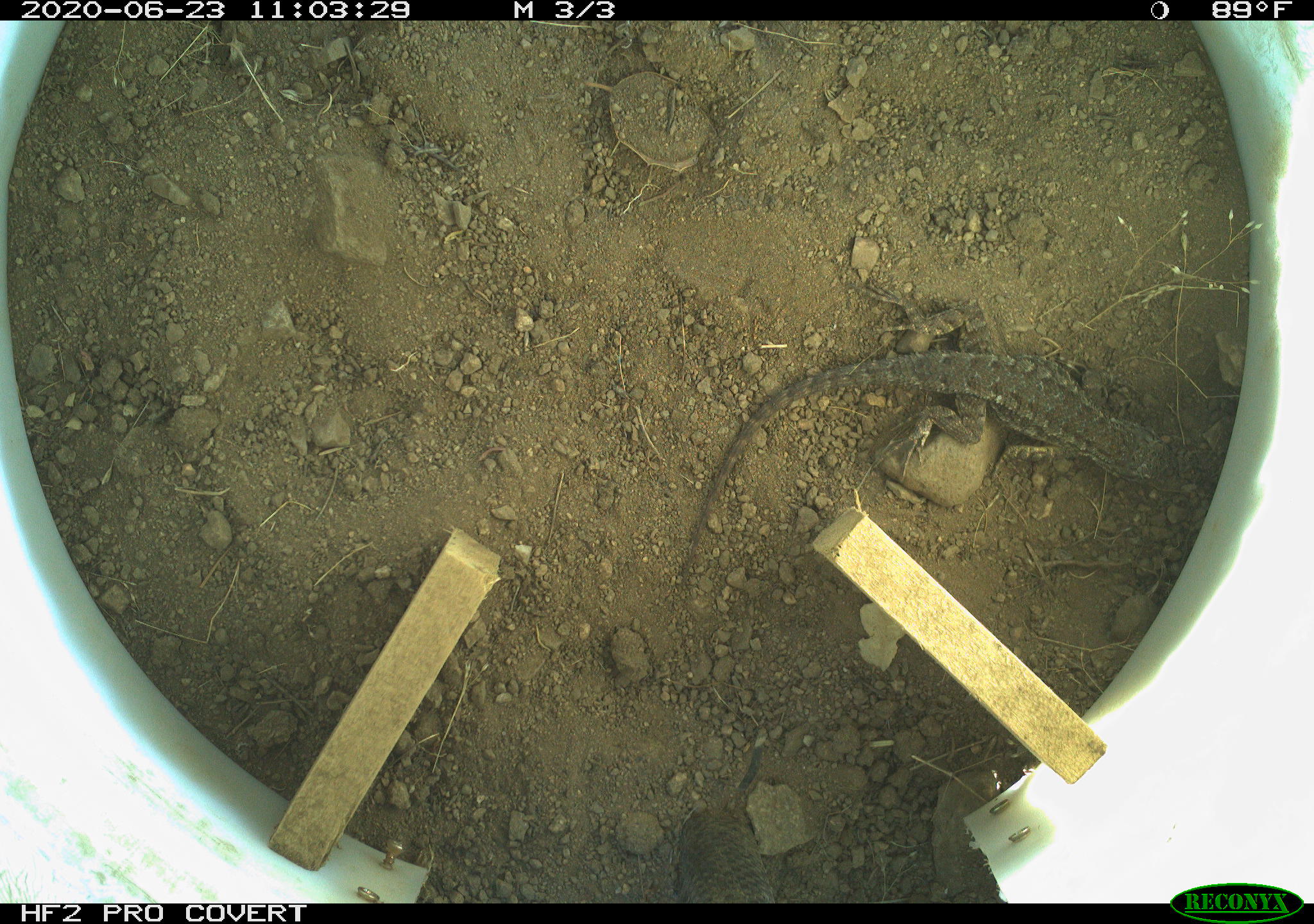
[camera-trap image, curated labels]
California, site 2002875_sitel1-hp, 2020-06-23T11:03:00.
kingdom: Animalia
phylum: Chordata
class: Reptilia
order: Squamata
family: Phrynosomatidae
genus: Sceloporus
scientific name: Sceloporus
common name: spiny lizards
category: sceloporus species